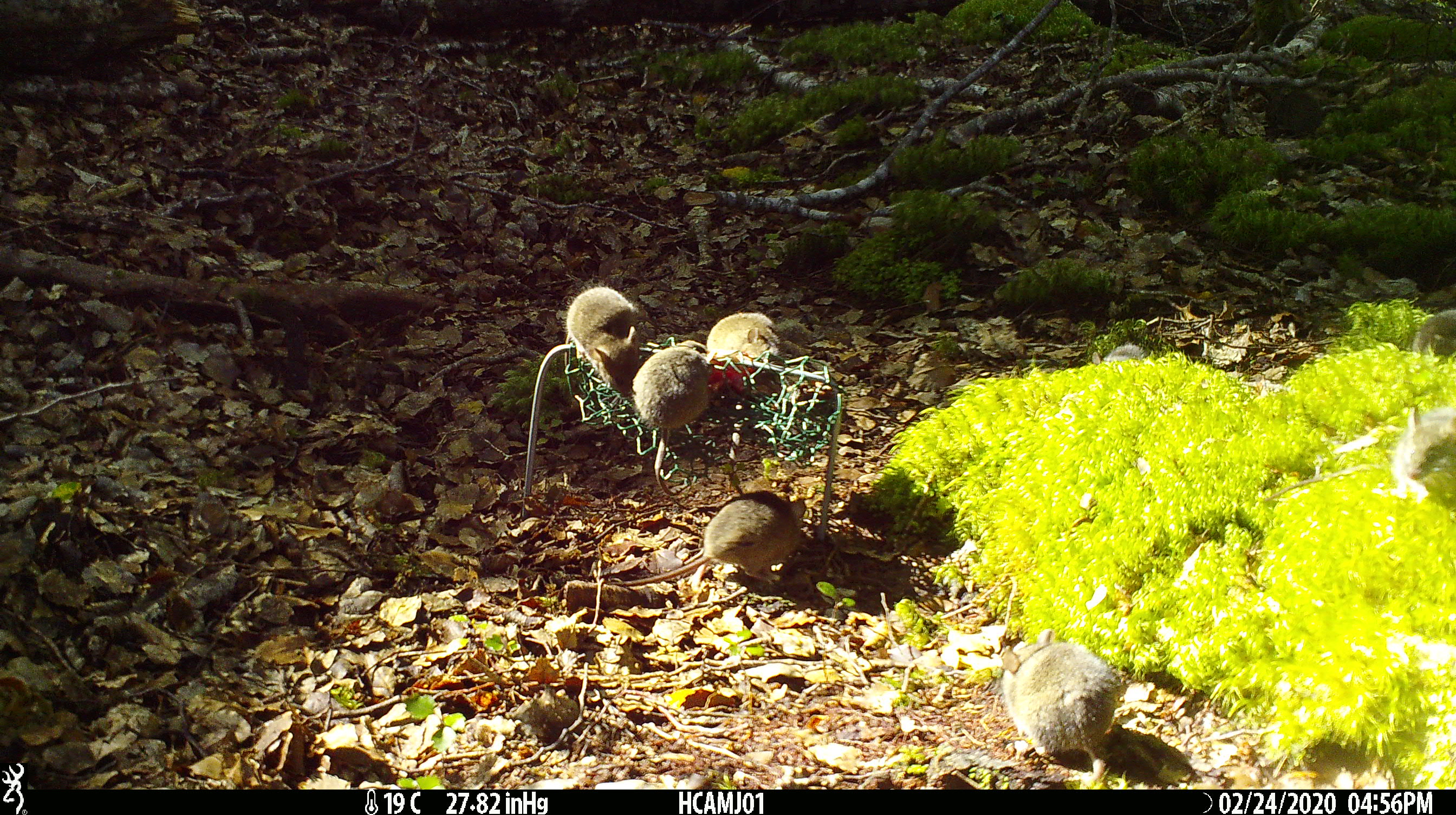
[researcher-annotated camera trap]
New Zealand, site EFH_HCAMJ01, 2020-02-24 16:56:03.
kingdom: Animalia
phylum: Chordata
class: Mammalia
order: Rodentia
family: Muridae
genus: Mus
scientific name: Mus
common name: mouse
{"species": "mouse (Mus)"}